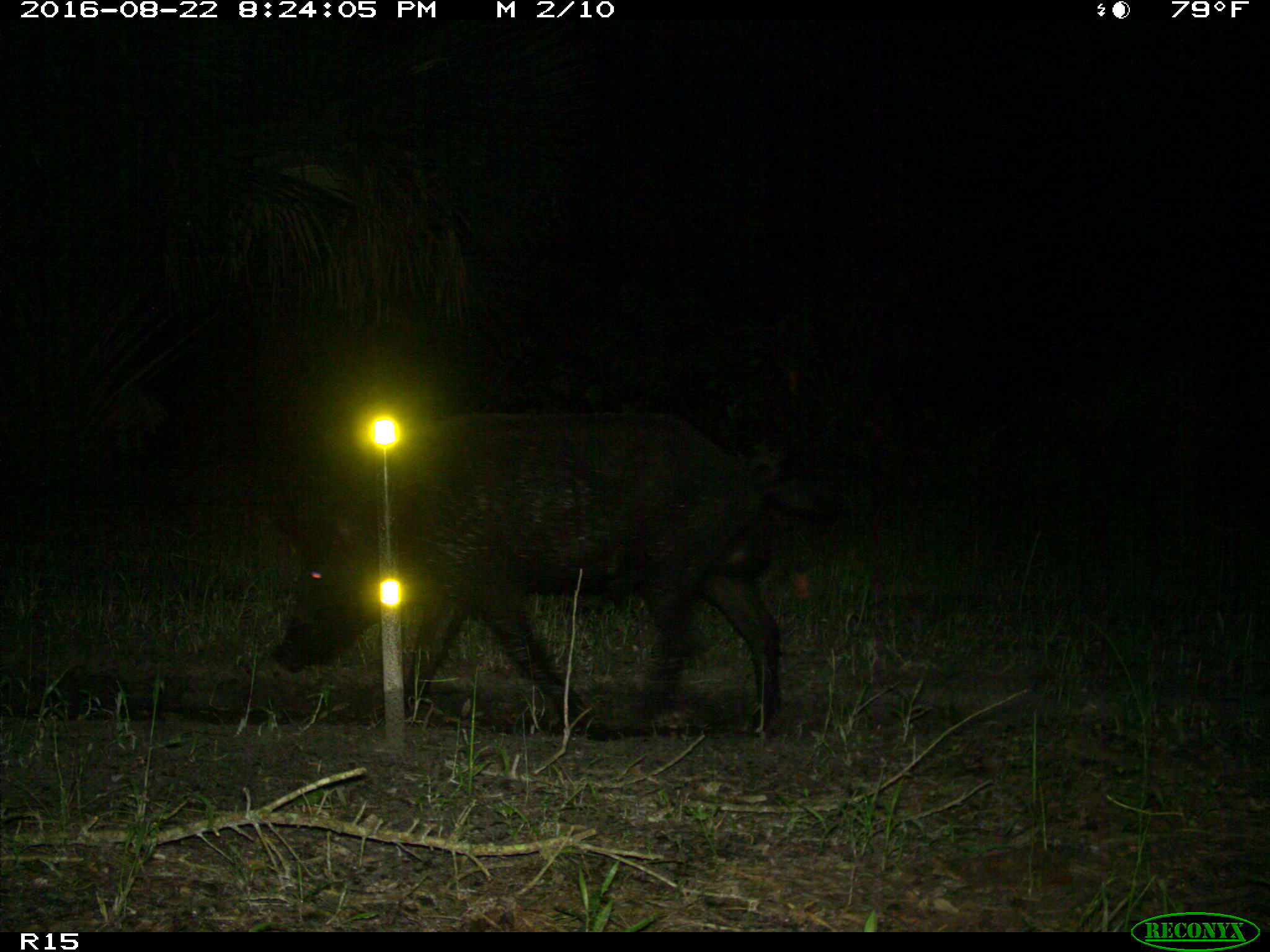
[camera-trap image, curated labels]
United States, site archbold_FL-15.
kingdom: Animalia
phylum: Chordata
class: Mammalia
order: Artiodactyla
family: Suidae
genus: Sus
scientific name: Sus scrofa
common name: wild boar